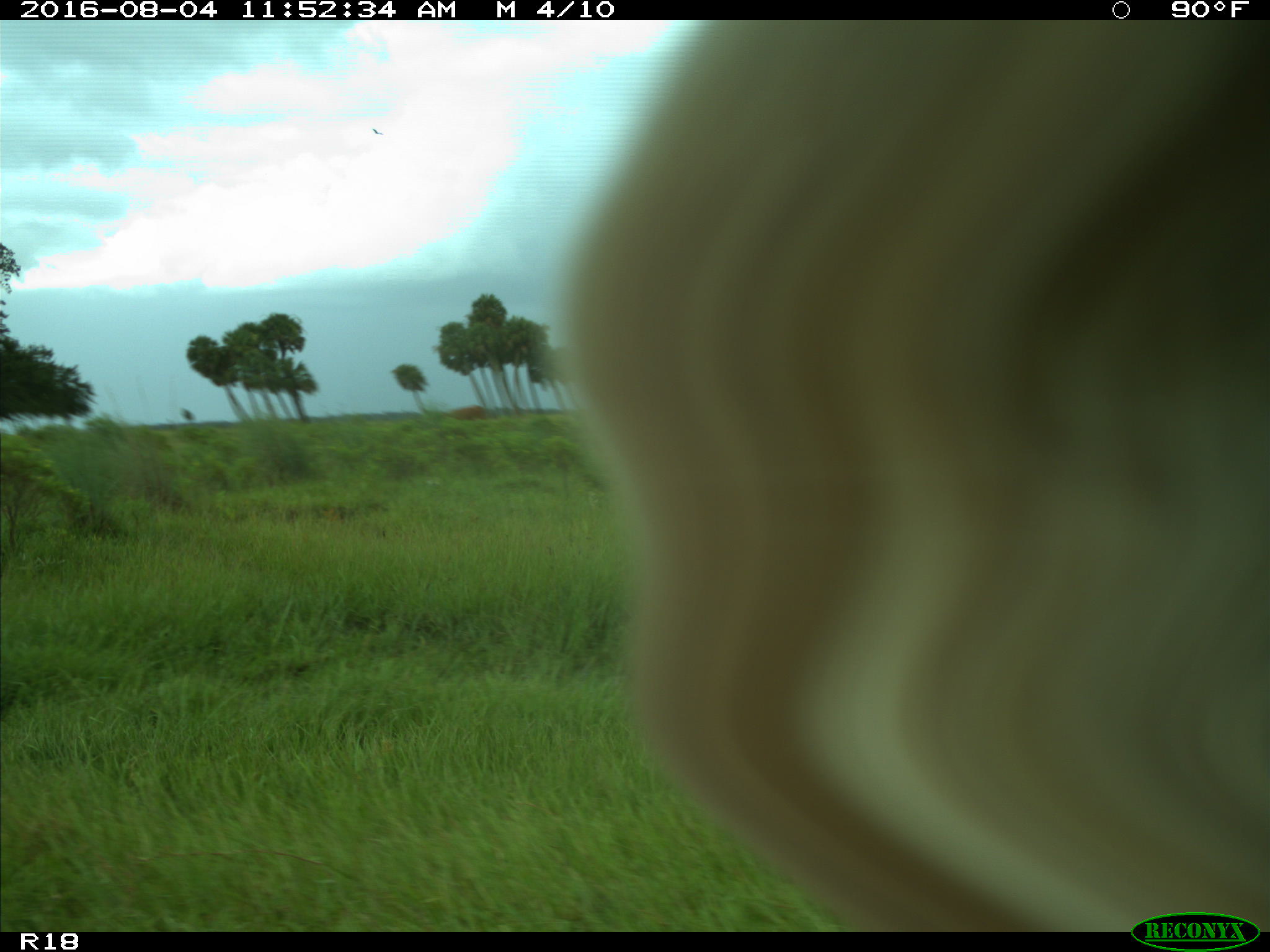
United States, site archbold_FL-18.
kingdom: Animalia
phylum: Chordata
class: Mammalia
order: Artiodactyla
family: Bovidae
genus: Bos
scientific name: Bos taurus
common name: domestic cow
Bos taurus (domestic cow).